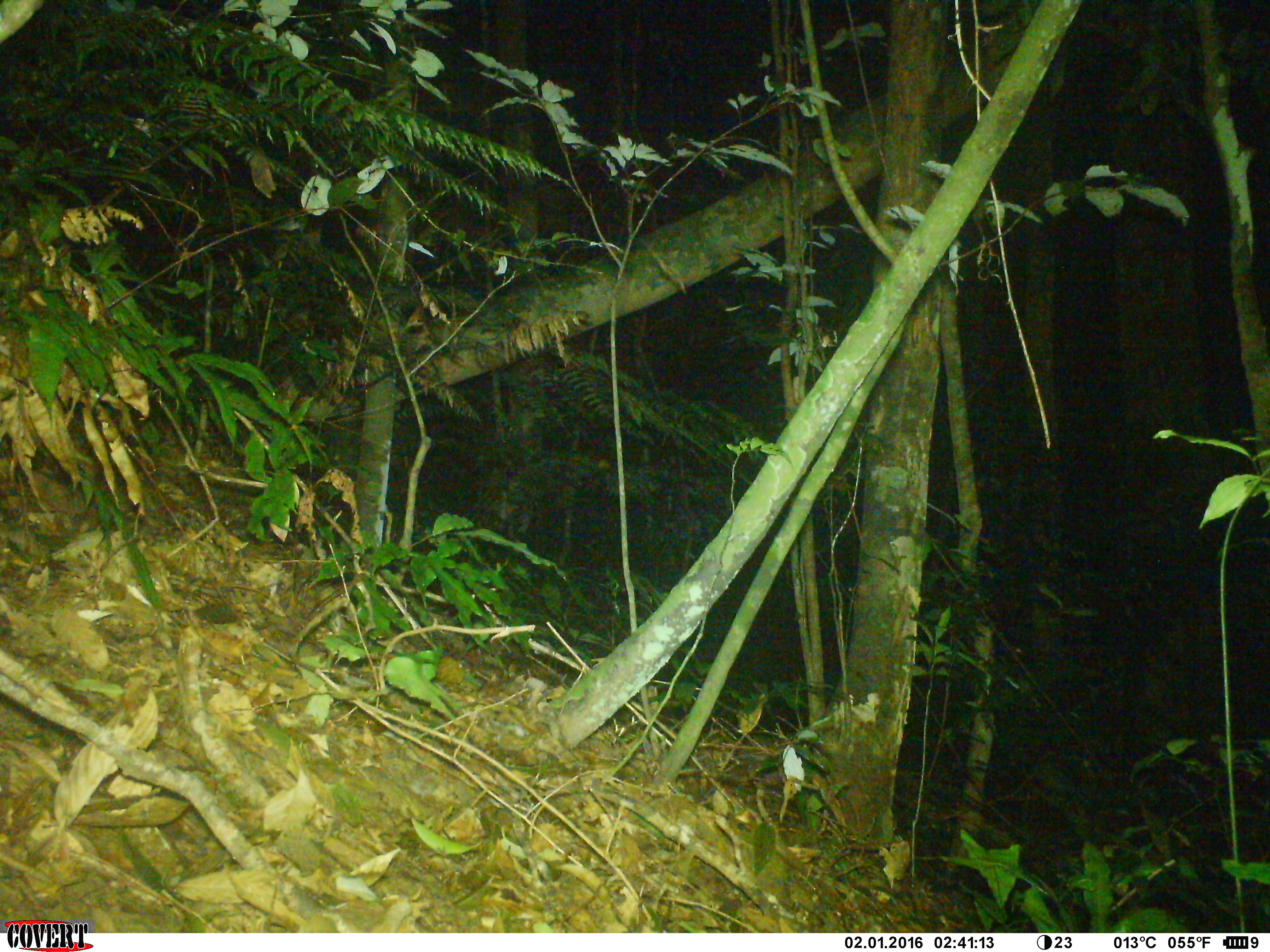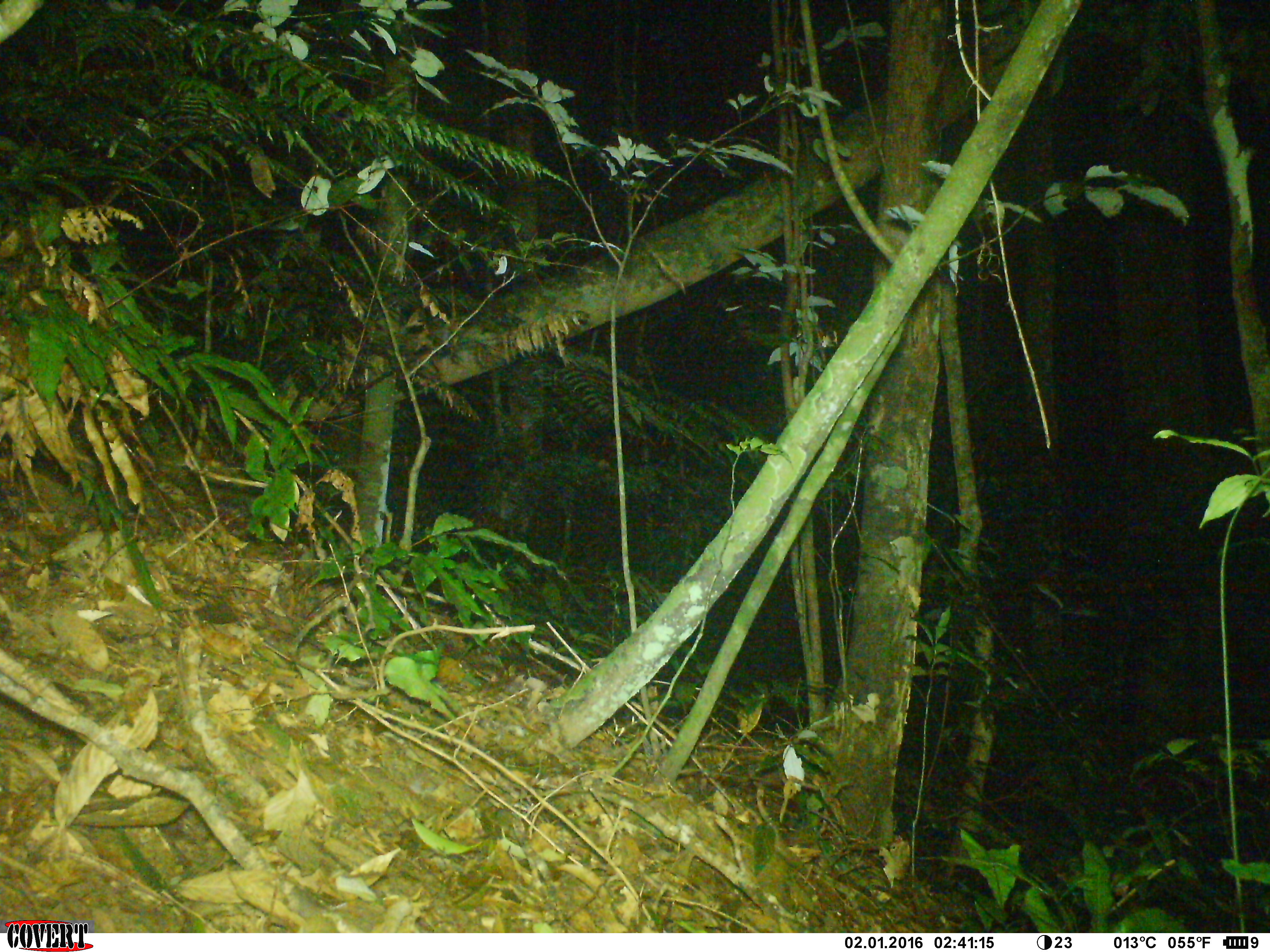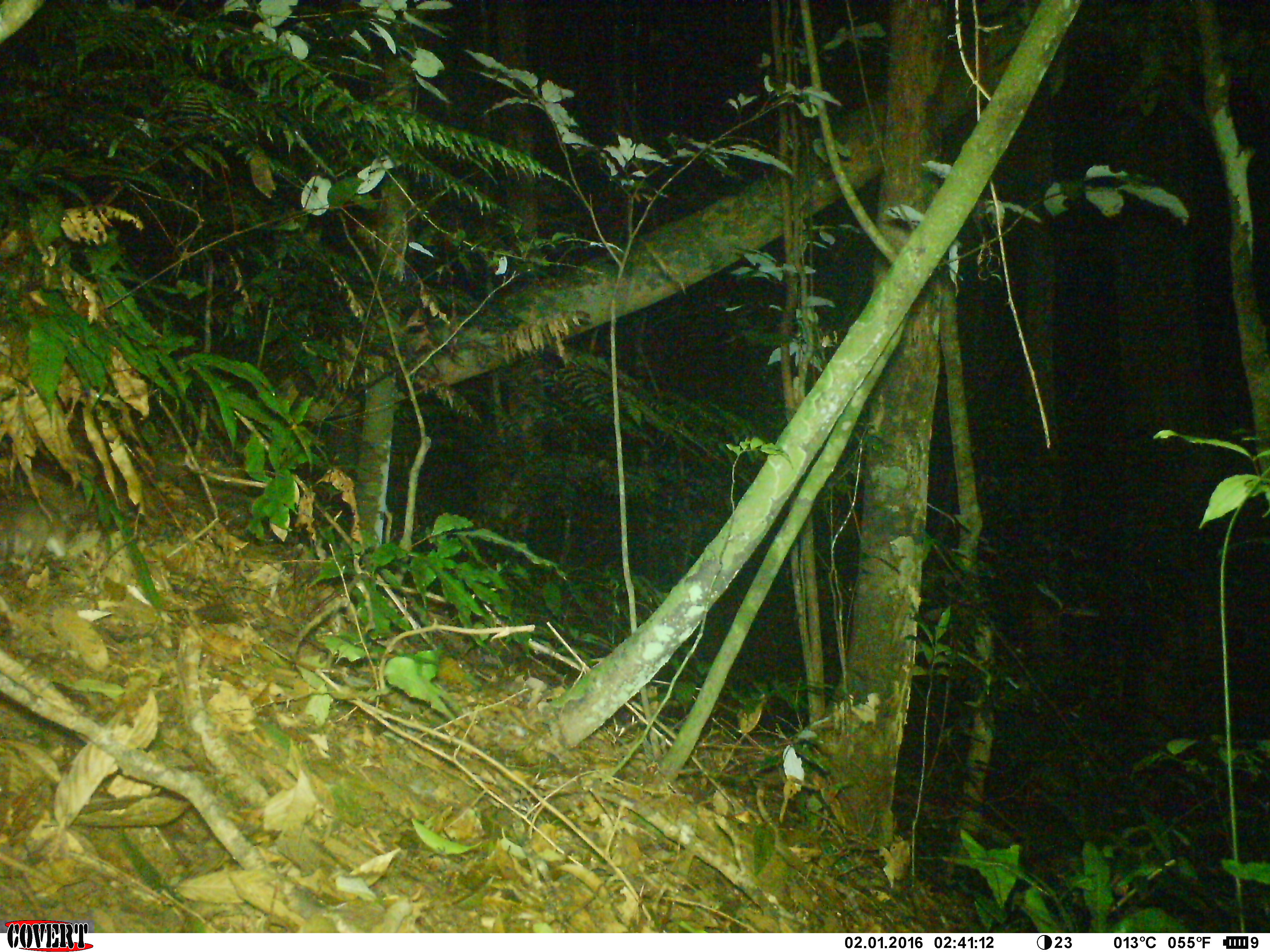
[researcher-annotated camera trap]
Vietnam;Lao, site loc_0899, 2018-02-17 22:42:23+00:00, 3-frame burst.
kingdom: Animalia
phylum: Chordata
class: Mammalia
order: Rodentia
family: Muridae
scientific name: Muridae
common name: old-world mice and rats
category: unidentified murid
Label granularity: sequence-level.